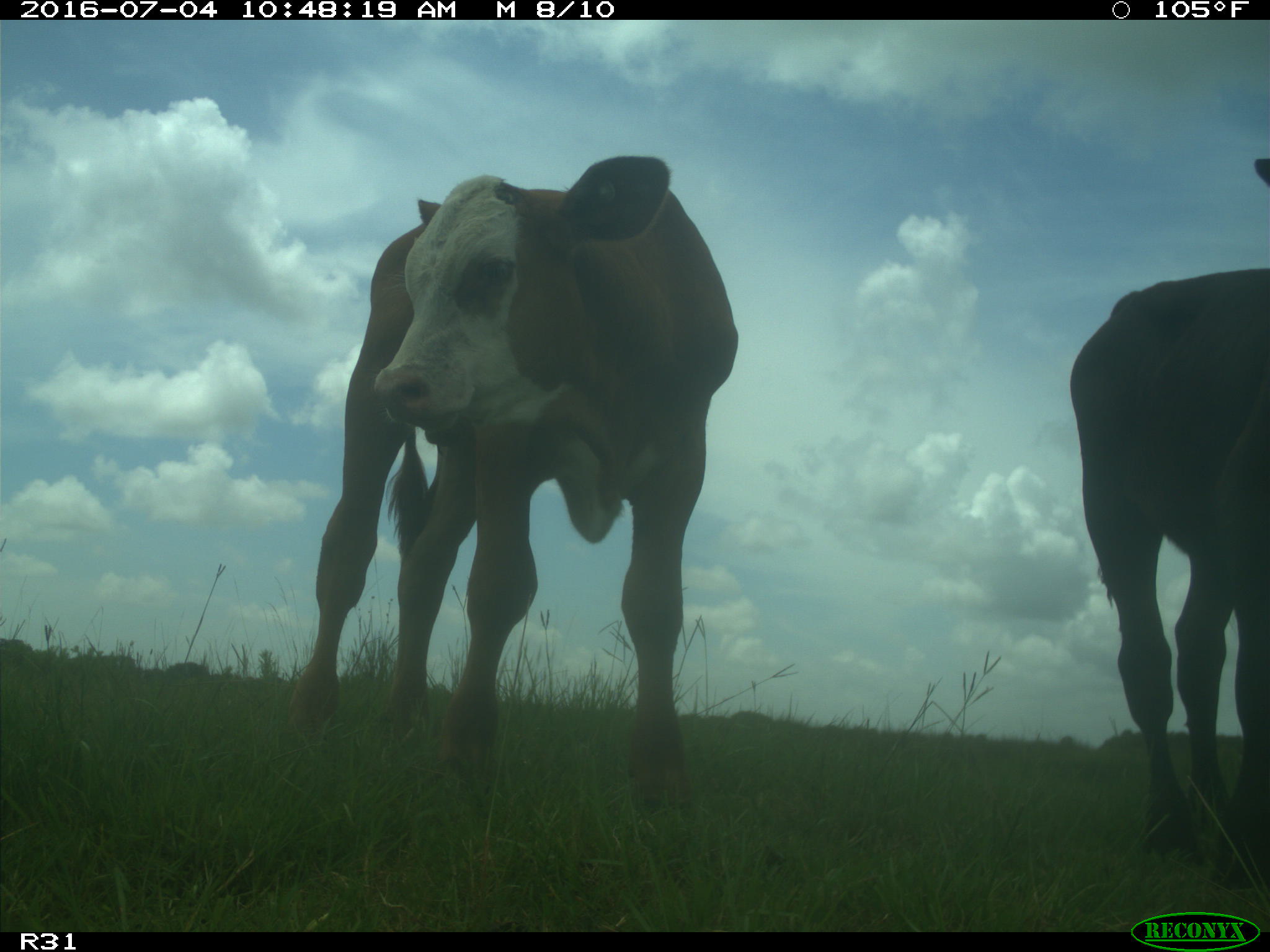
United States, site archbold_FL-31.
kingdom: Animalia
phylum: Chordata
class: Mammalia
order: Artiodactyla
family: Bovidae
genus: Bos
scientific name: Bos taurus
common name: domestic cow